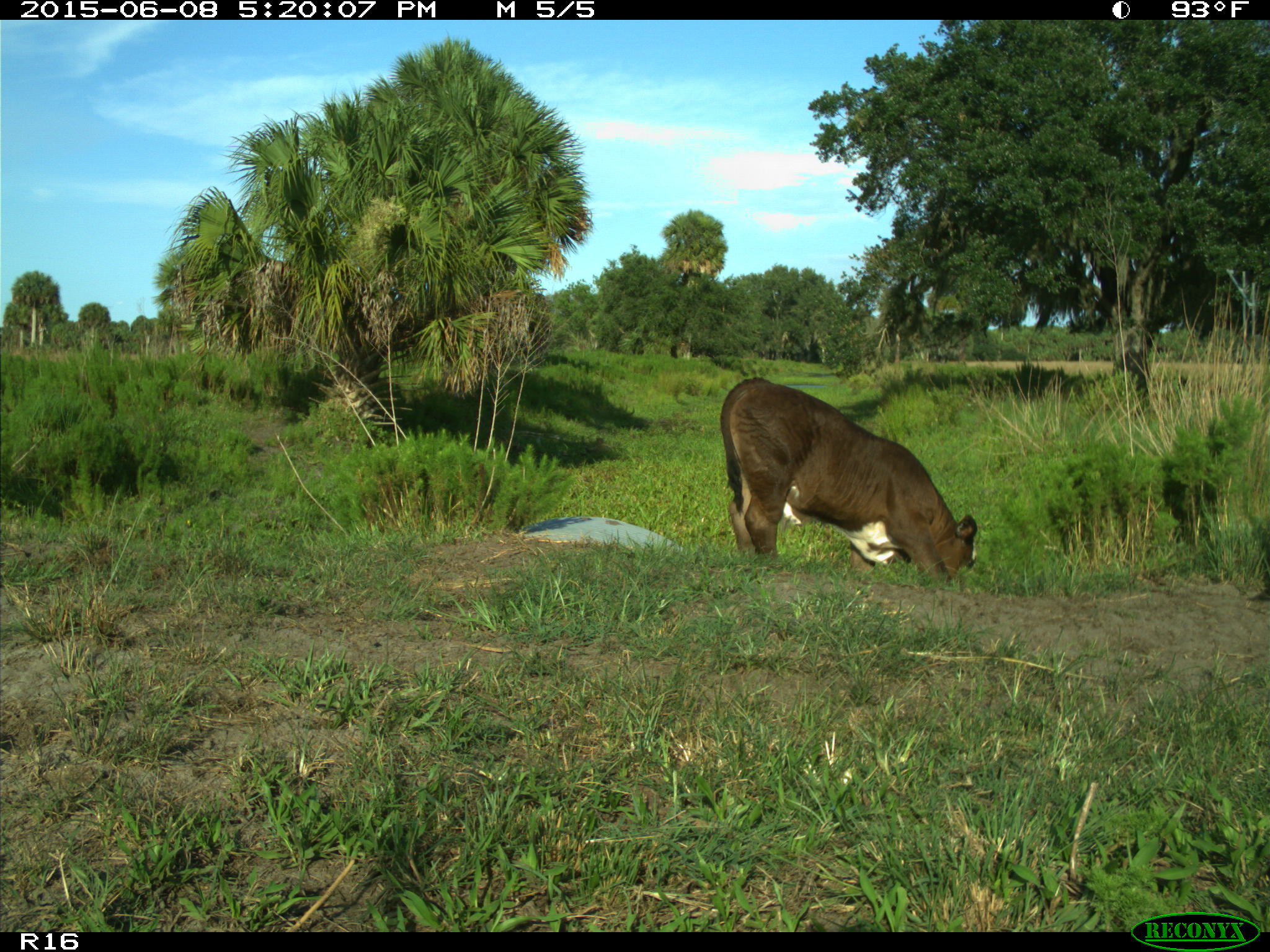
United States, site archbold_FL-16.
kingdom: Animalia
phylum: Chordata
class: Mammalia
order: Artiodactyla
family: Bovidae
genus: Bos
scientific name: Bos taurus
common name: domestic cow